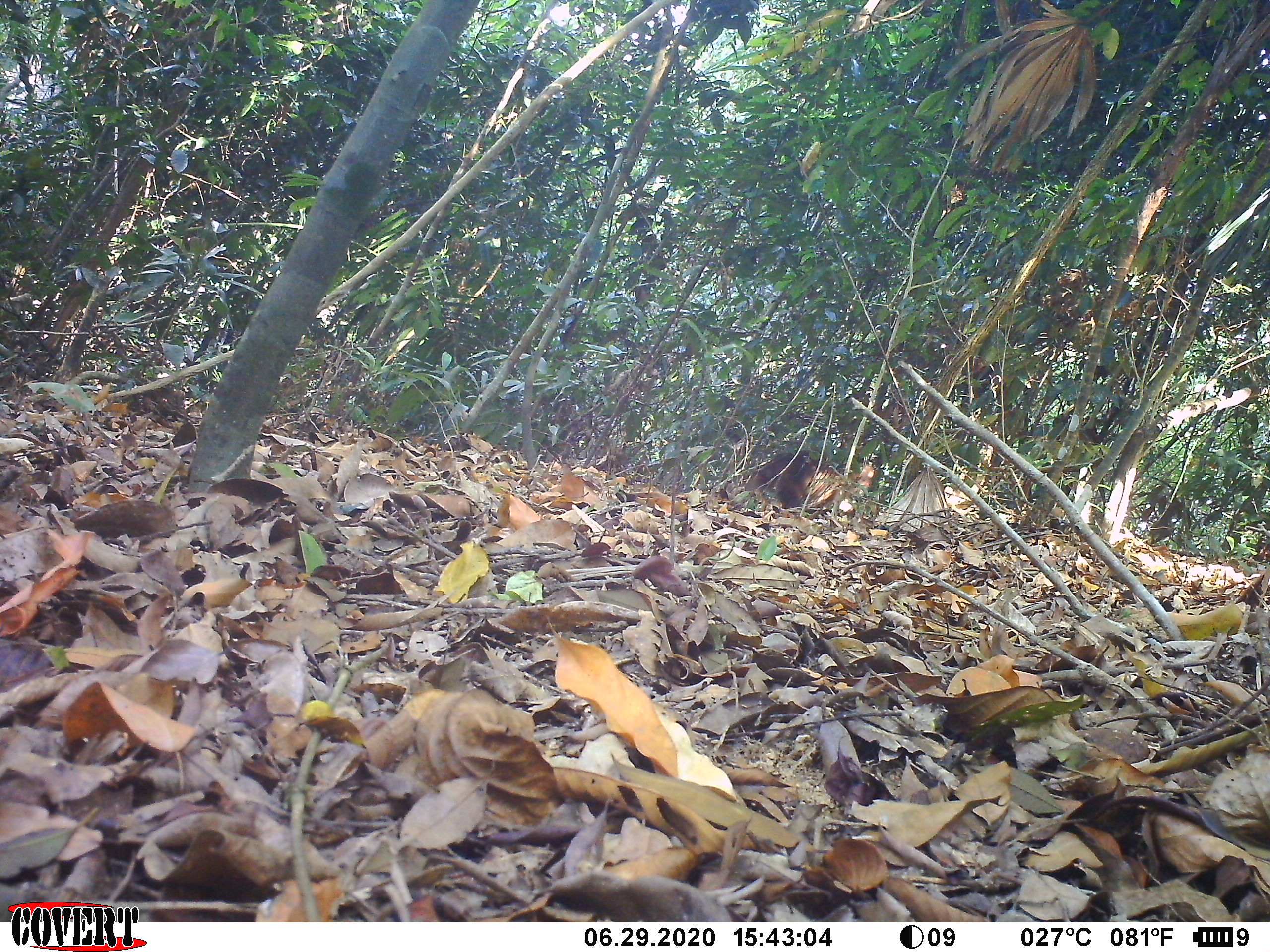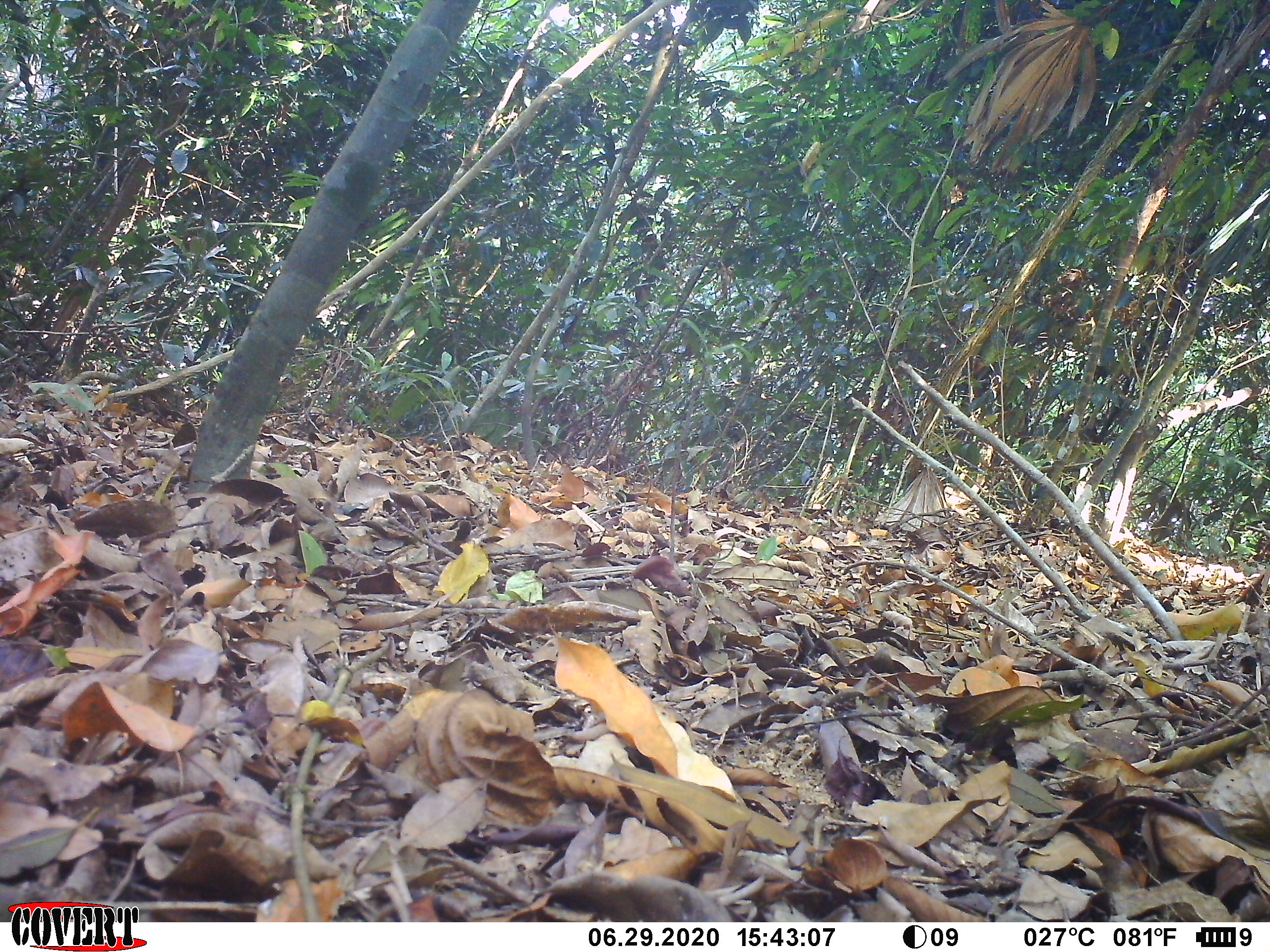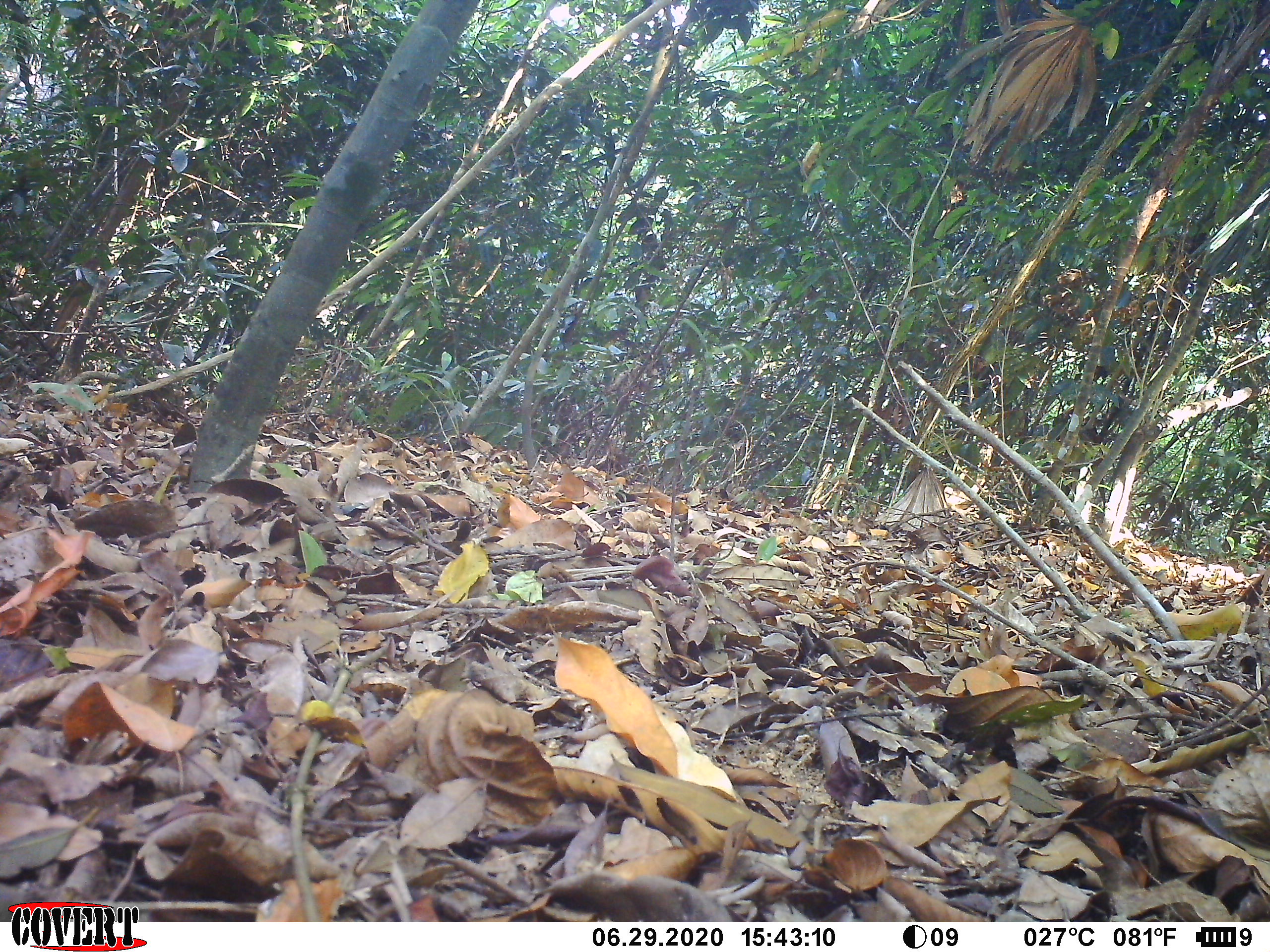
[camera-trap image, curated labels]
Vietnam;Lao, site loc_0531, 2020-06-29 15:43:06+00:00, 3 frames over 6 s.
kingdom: Animalia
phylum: Chordata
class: Mammalia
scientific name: Mammalia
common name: mammal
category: unidentified mammal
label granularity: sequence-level